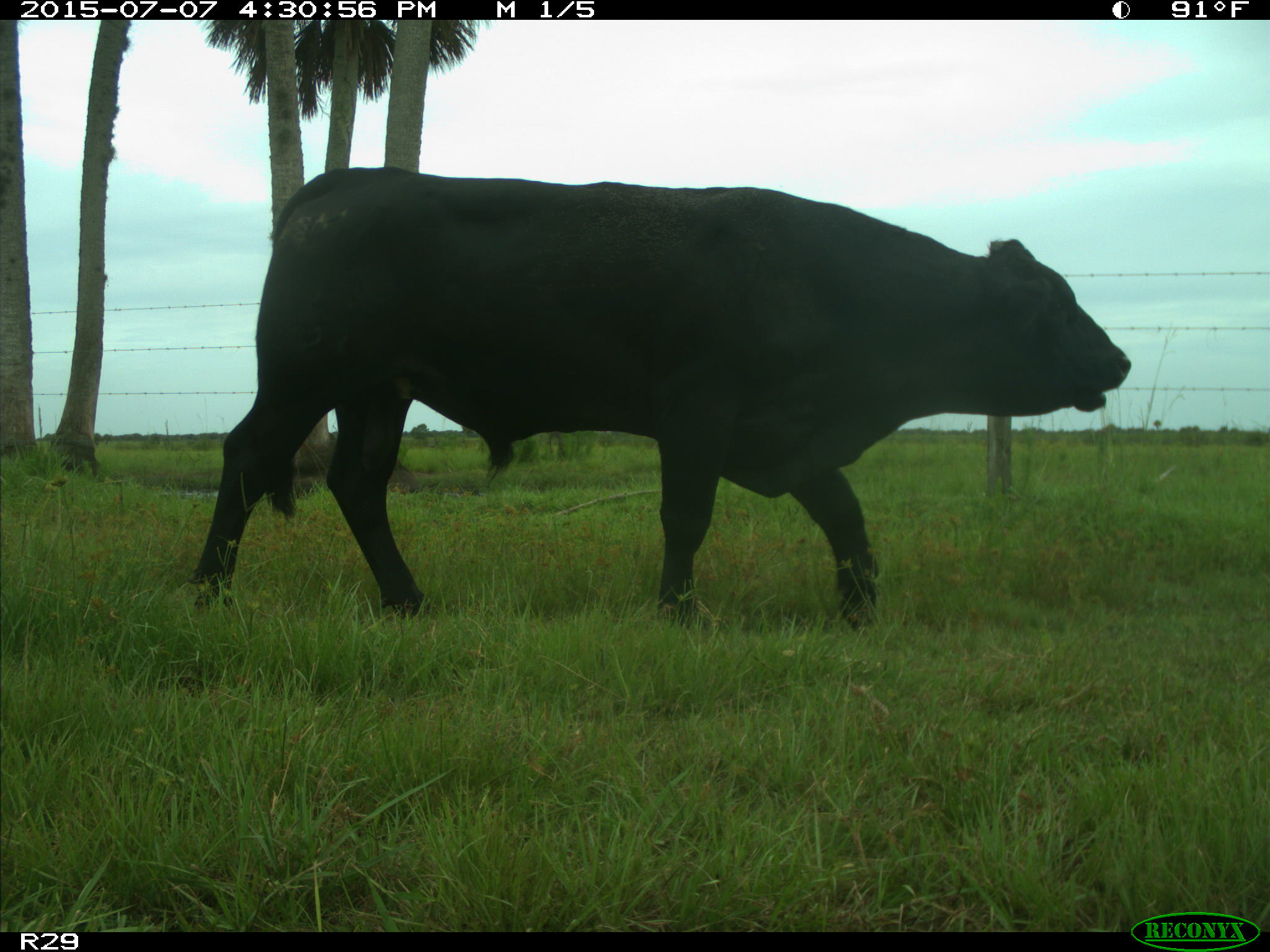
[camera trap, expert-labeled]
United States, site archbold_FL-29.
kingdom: Animalia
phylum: Chordata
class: Mammalia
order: Artiodactyla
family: Bovidae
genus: Bos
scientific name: Bos taurus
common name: domestic cow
Bos taurus (domestic cow).